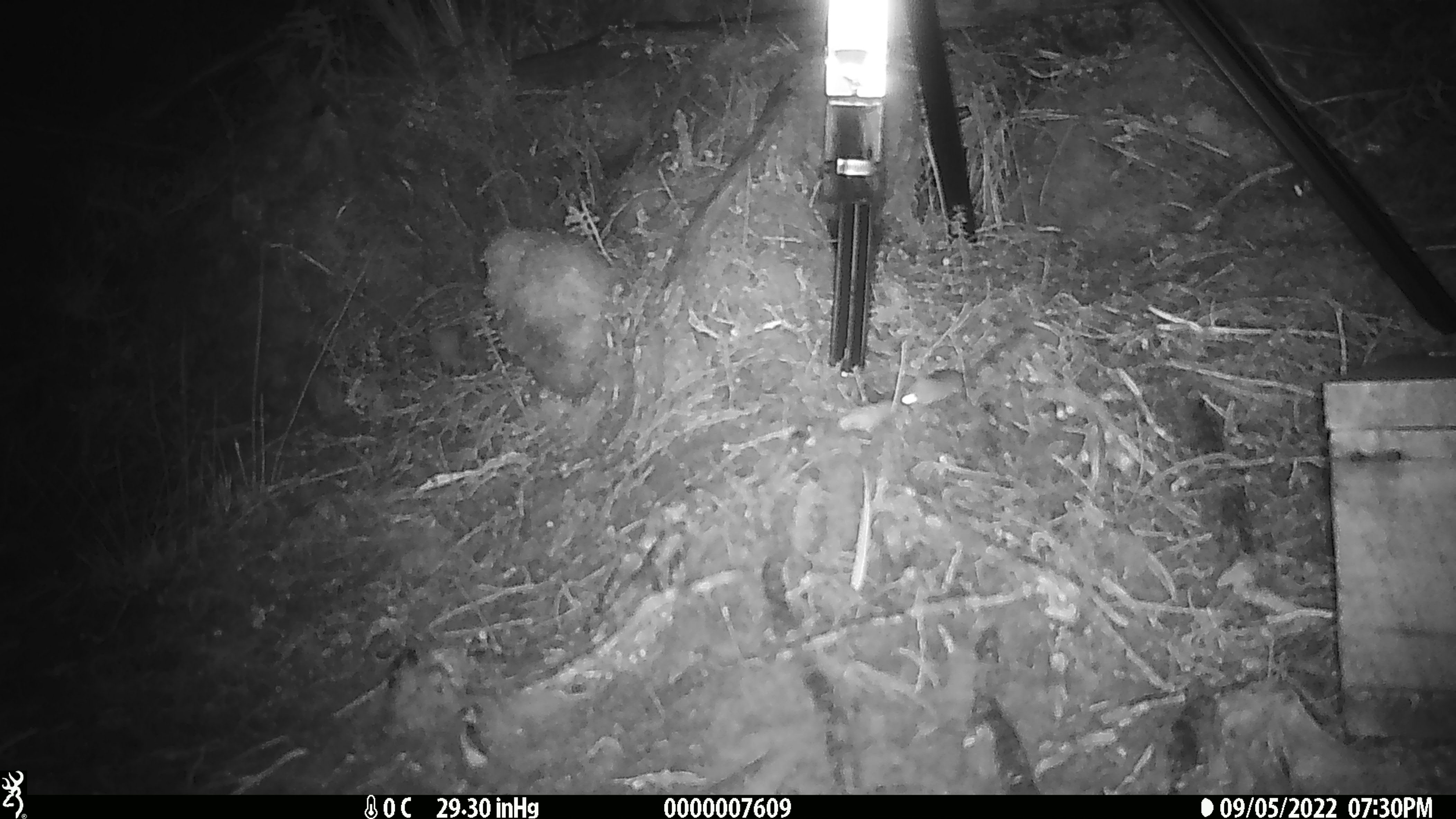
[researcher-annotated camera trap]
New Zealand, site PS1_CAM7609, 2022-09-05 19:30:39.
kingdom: Animalia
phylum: Chordata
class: Mammalia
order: Rodentia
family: Muridae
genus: Mus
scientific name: Mus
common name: mouse